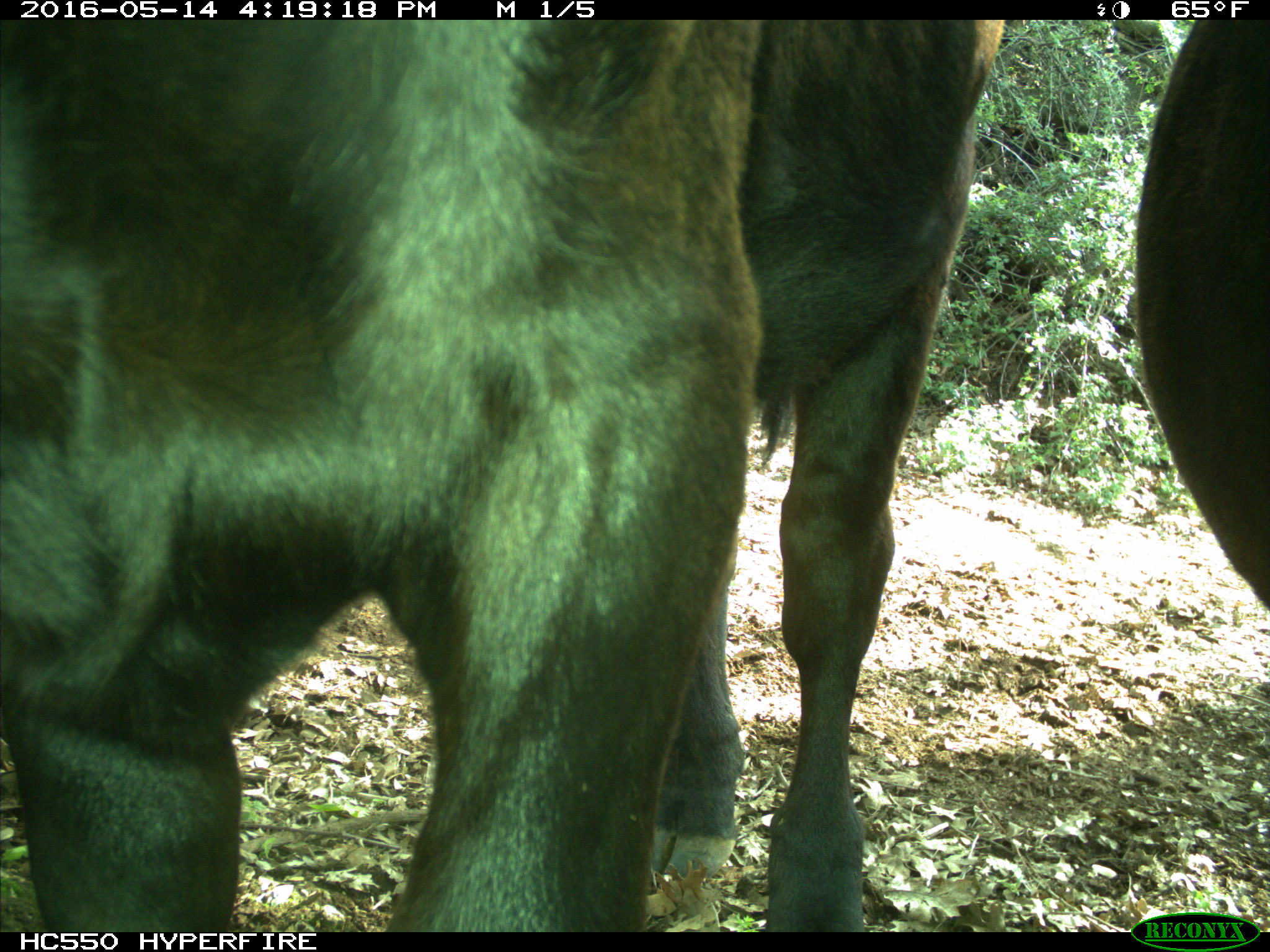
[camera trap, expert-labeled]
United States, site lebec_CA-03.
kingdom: Animalia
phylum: Chordata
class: Mammalia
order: Artiodactyla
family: Bovidae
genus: Bos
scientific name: Bos taurus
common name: domestic cow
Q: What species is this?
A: Bos taurus (domestic cow).